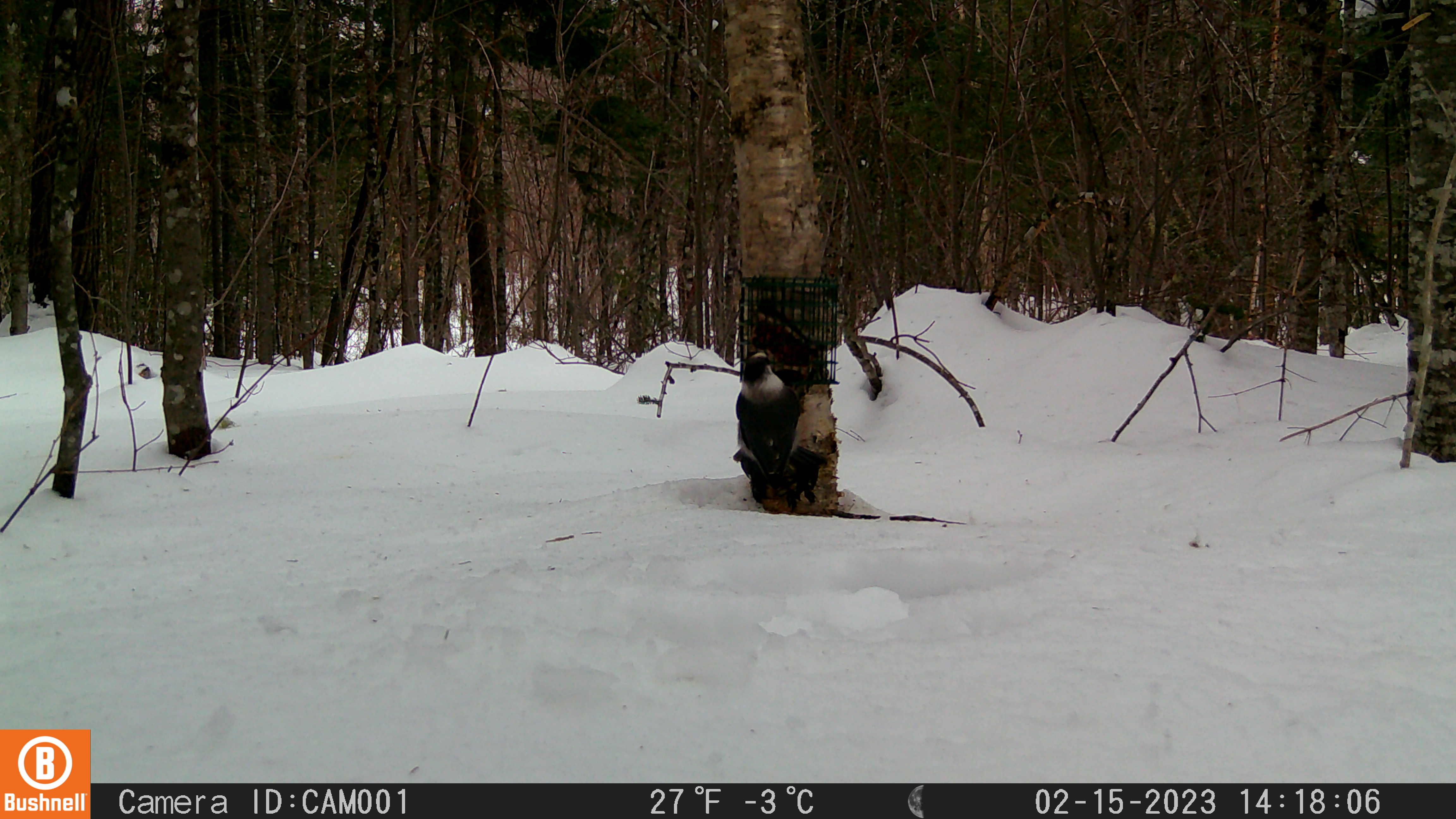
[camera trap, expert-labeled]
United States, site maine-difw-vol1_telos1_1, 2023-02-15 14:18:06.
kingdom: Animalia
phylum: Chordata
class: Aves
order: Passeriformes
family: Corvidae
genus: Perisoreus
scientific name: Perisoreus canadensis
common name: canada jay